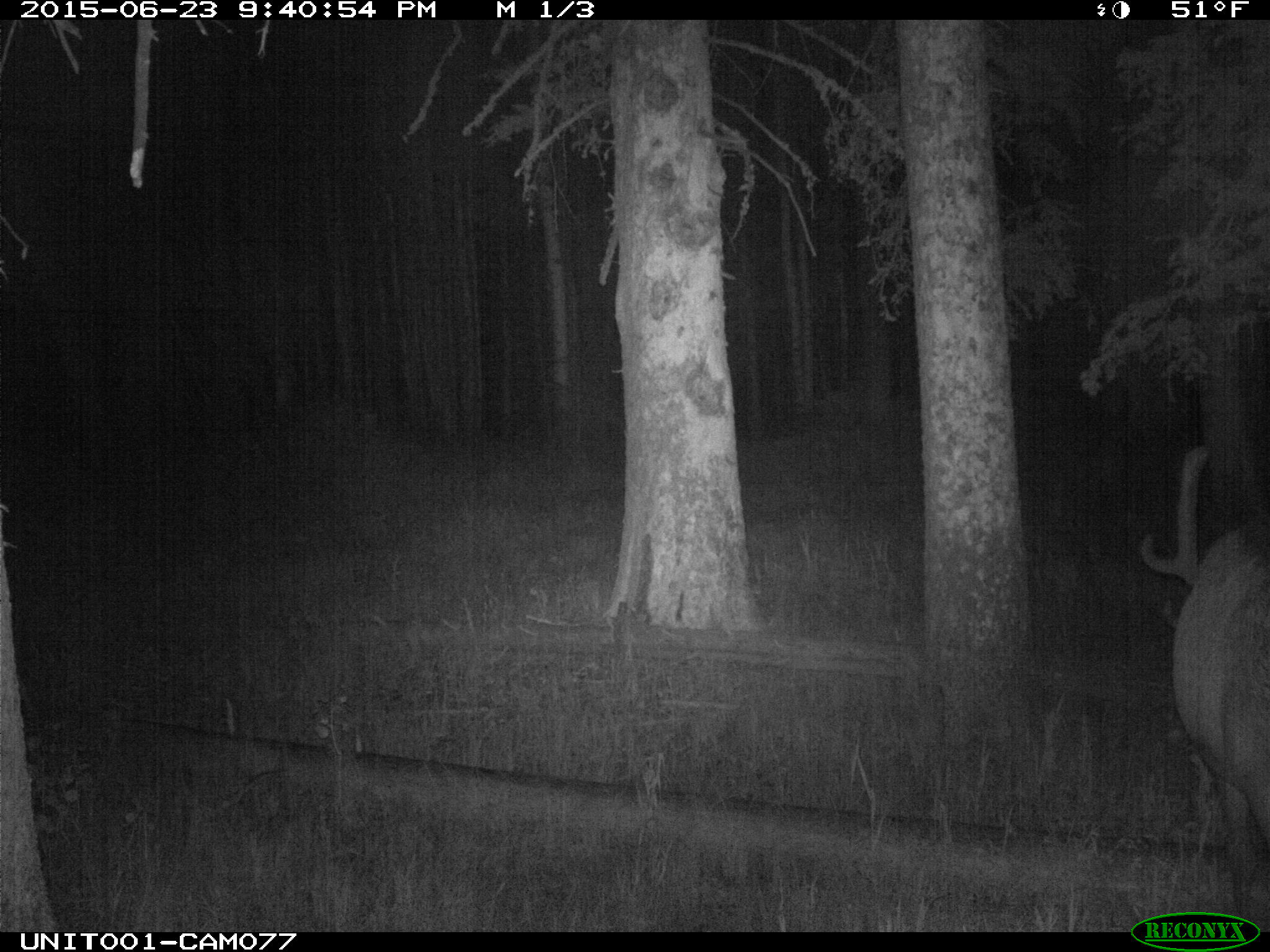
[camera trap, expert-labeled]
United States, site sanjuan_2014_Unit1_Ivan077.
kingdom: Animalia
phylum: Chordata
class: Mammalia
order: Artiodactyla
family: Cervidae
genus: Cervus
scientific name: Cervus elaphus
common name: red deer